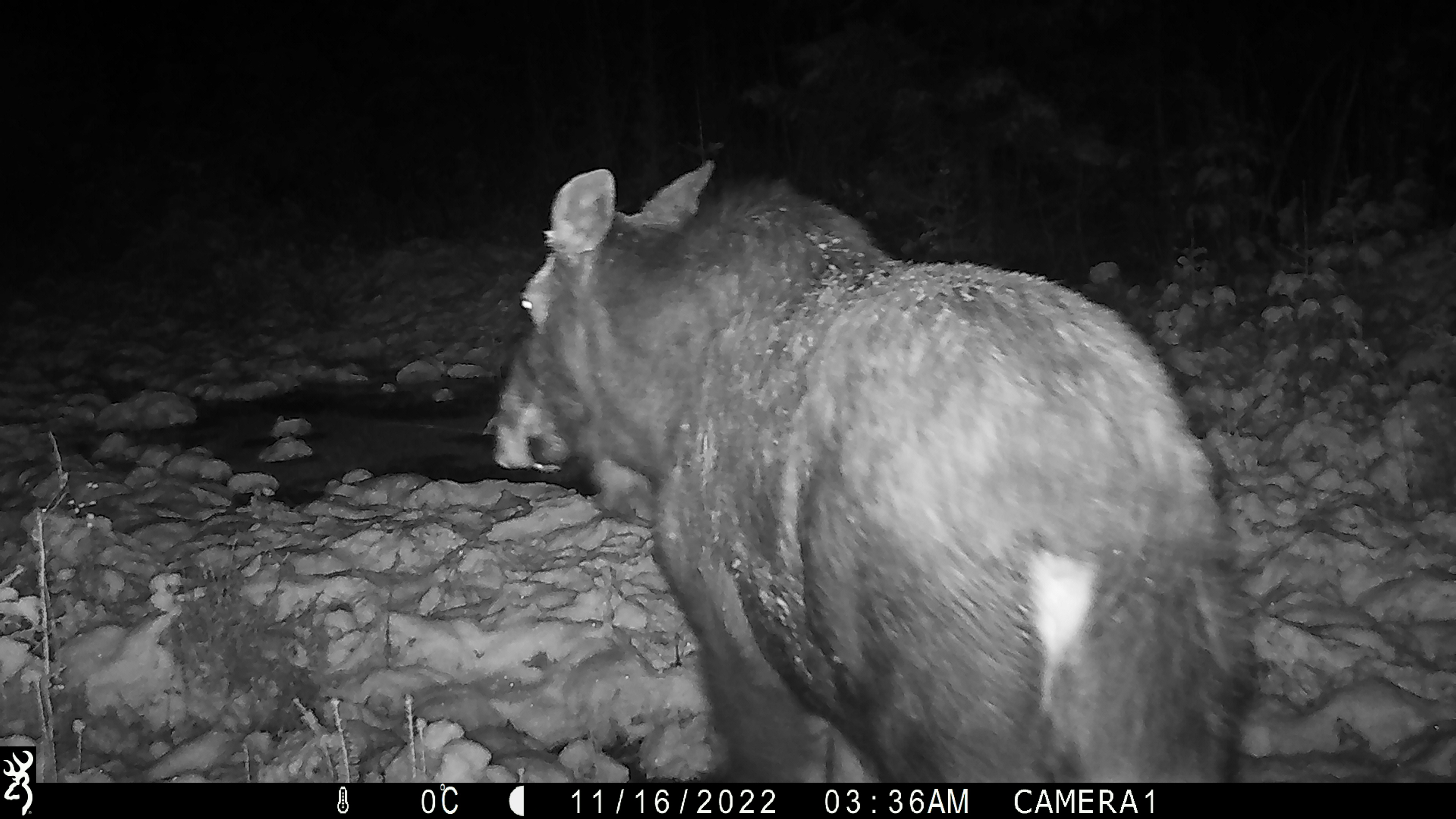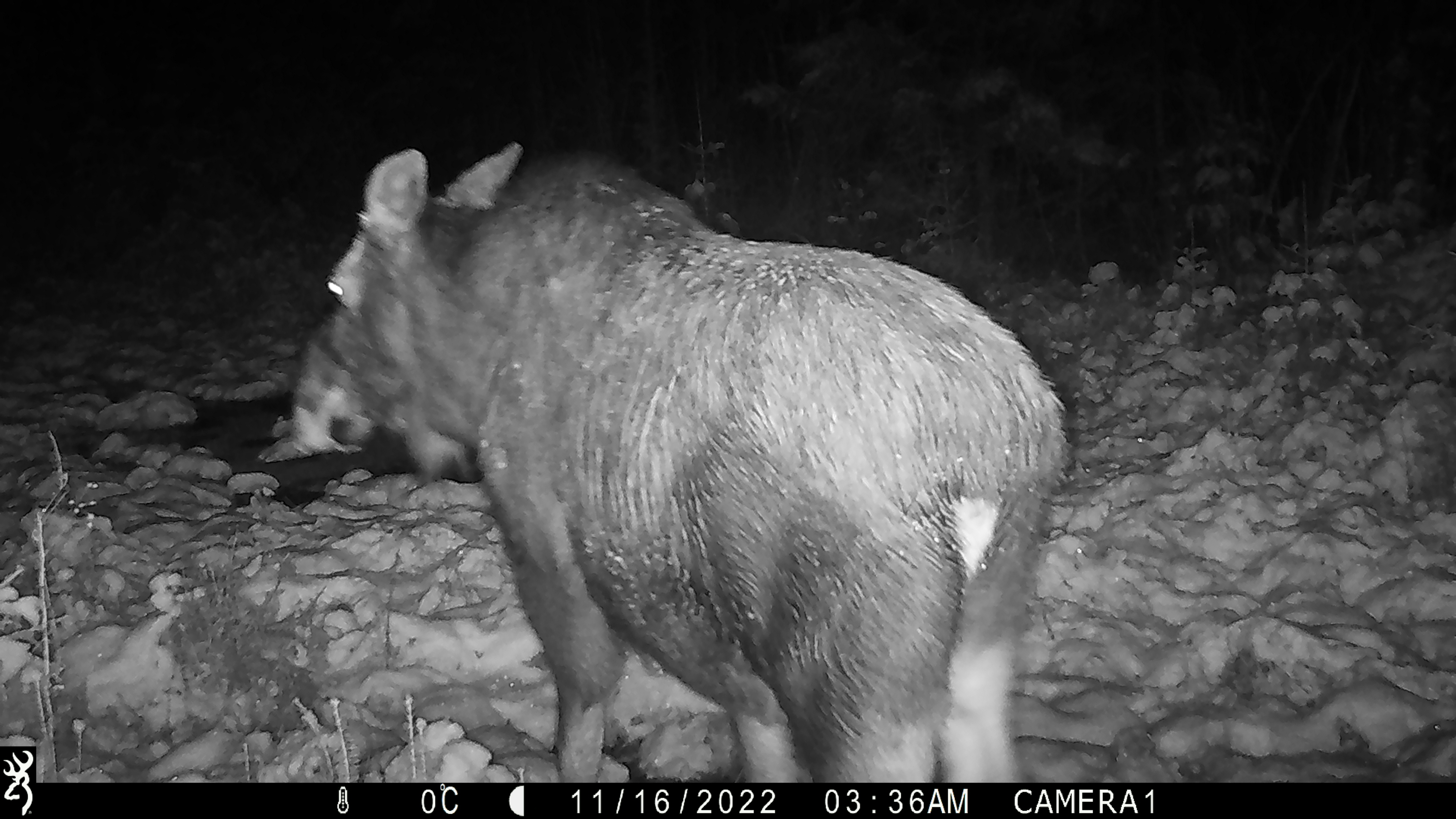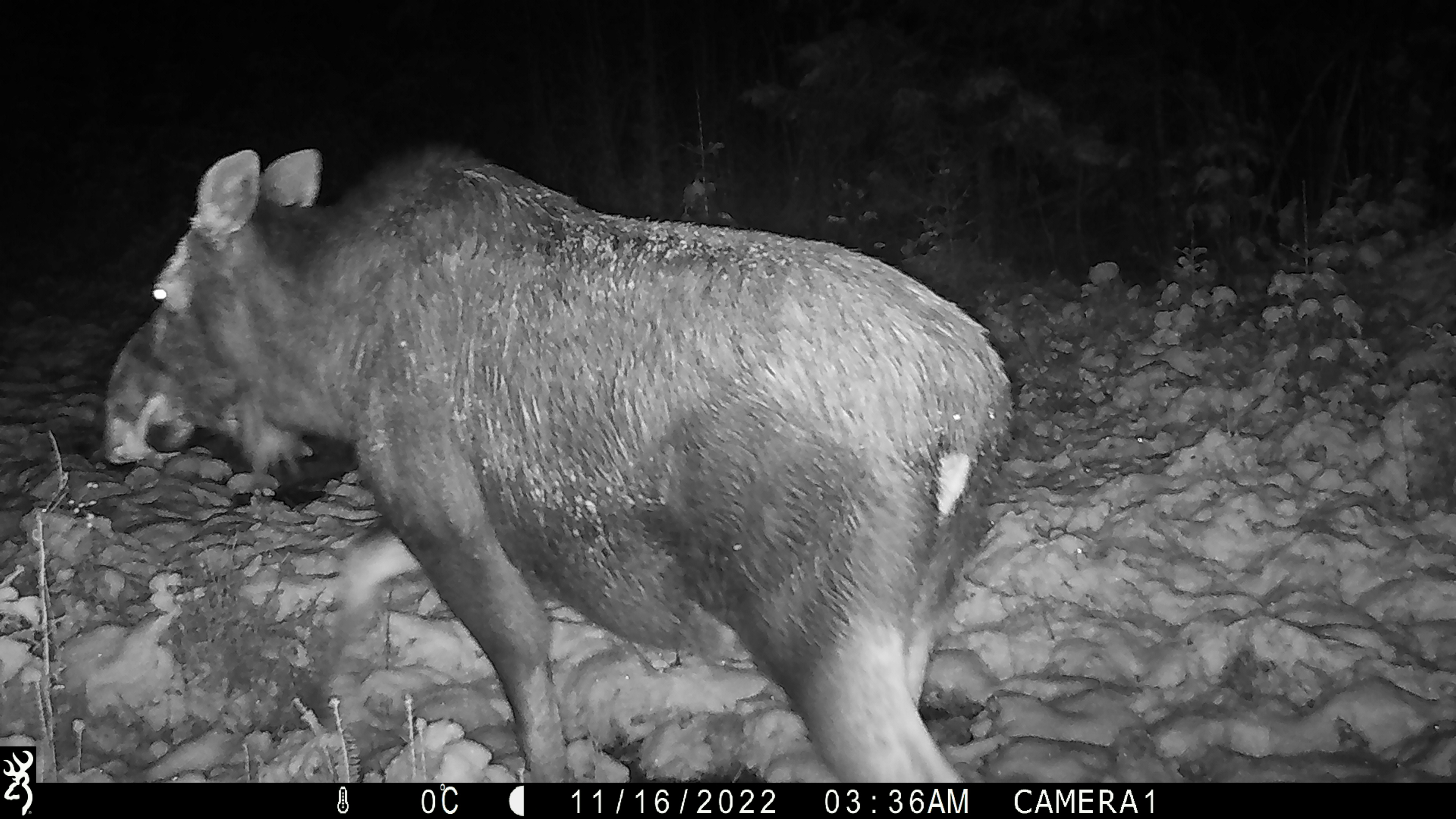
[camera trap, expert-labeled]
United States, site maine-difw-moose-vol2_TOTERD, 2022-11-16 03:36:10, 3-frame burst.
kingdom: Animalia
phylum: Chordata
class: Mammalia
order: Artiodactyla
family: Cervidae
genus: Alces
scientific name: Alces alces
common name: moose